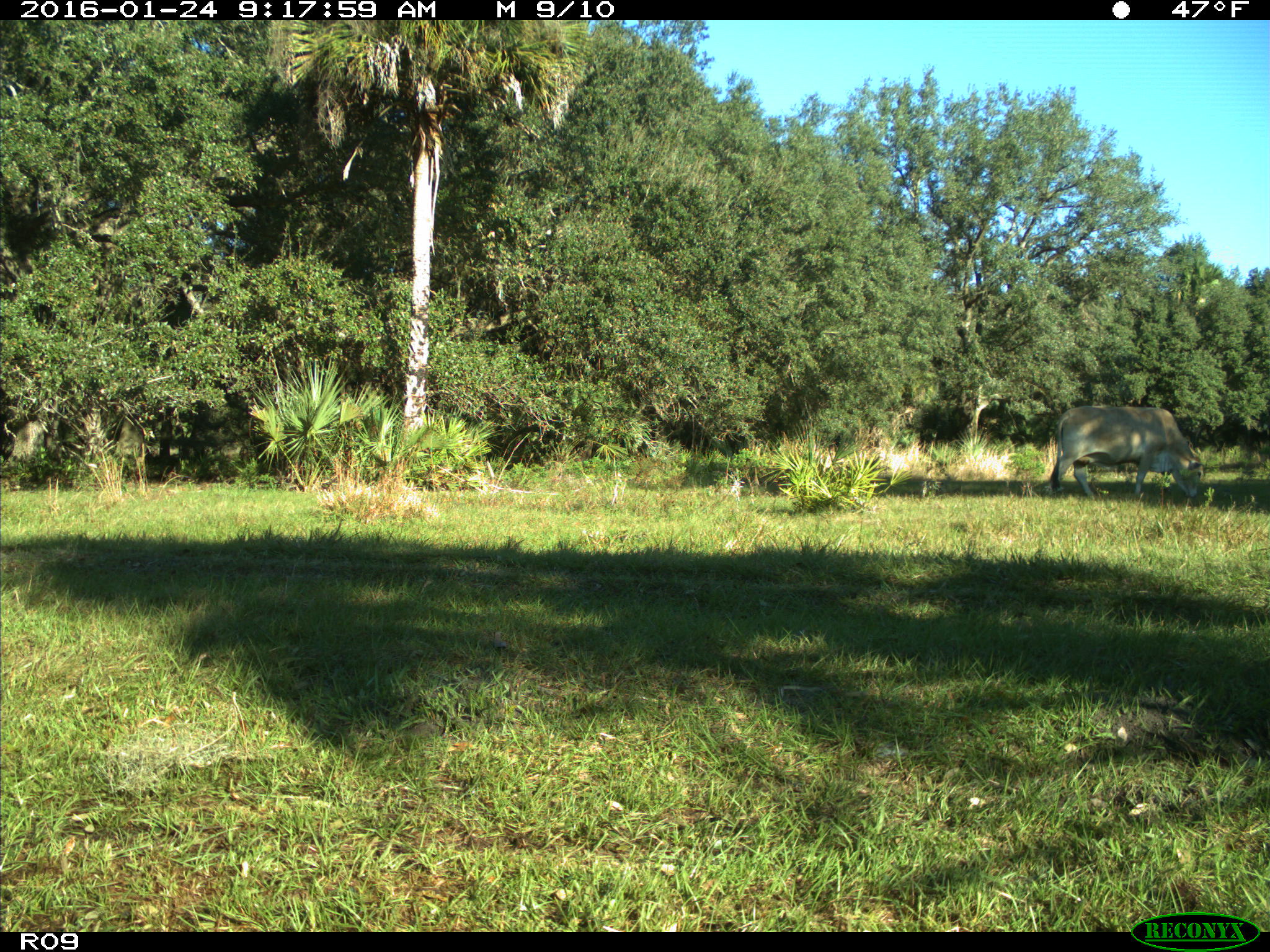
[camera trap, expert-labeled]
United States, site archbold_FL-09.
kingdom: Animalia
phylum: Chordata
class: Mammalia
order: Artiodactyla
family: Bovidae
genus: Bos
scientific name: Bos taurus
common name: domestic cow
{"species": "Bos taurus (domestic cow)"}